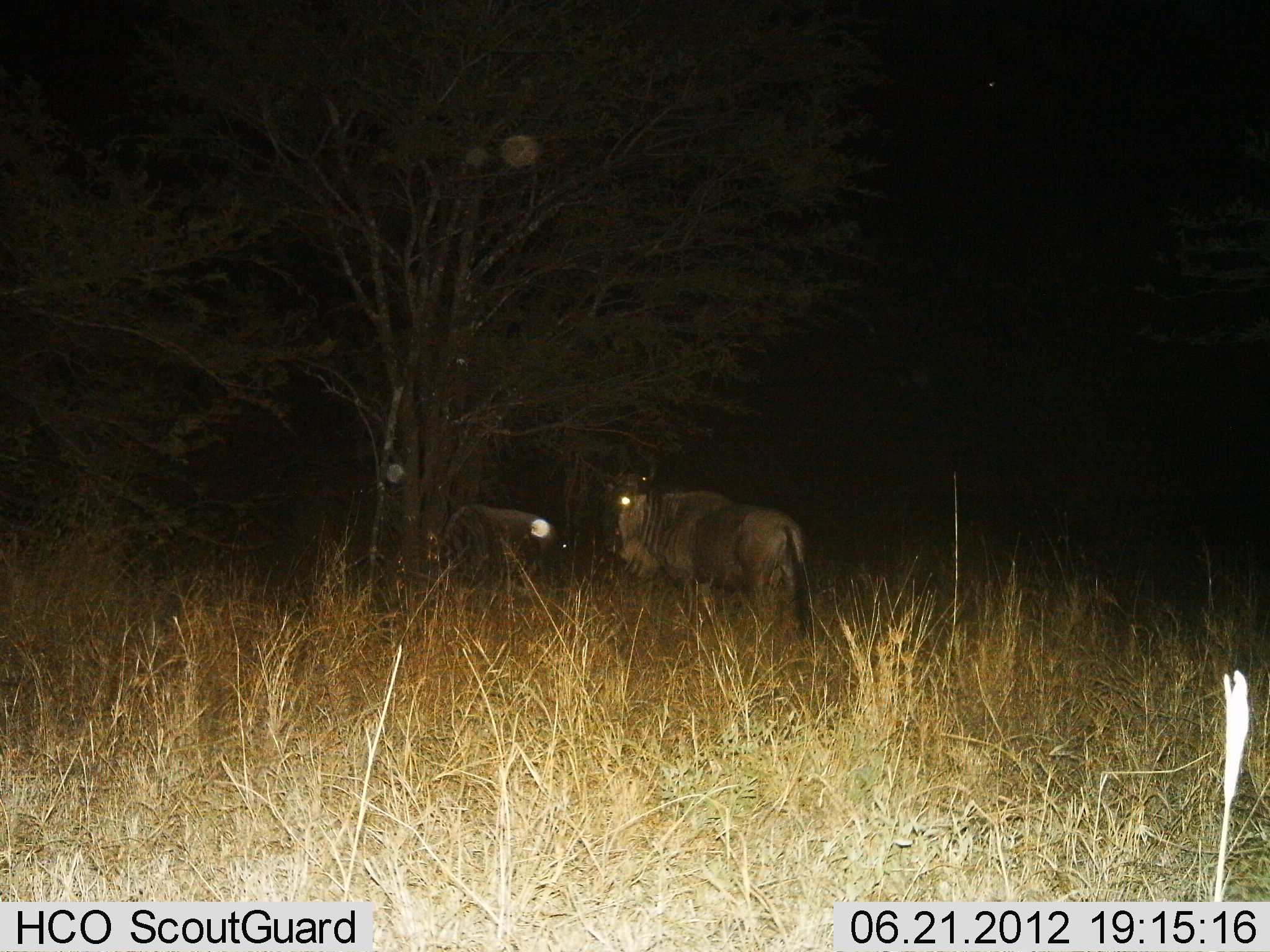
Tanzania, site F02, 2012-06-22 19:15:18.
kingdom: Animalia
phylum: Chordata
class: Mammalia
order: Artiodactyla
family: Bovidae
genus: Connochaetes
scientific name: Connochaetes taurinus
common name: blue wildebeest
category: wildebeest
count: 2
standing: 100%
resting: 0%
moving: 0%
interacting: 0%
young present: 0%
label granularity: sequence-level